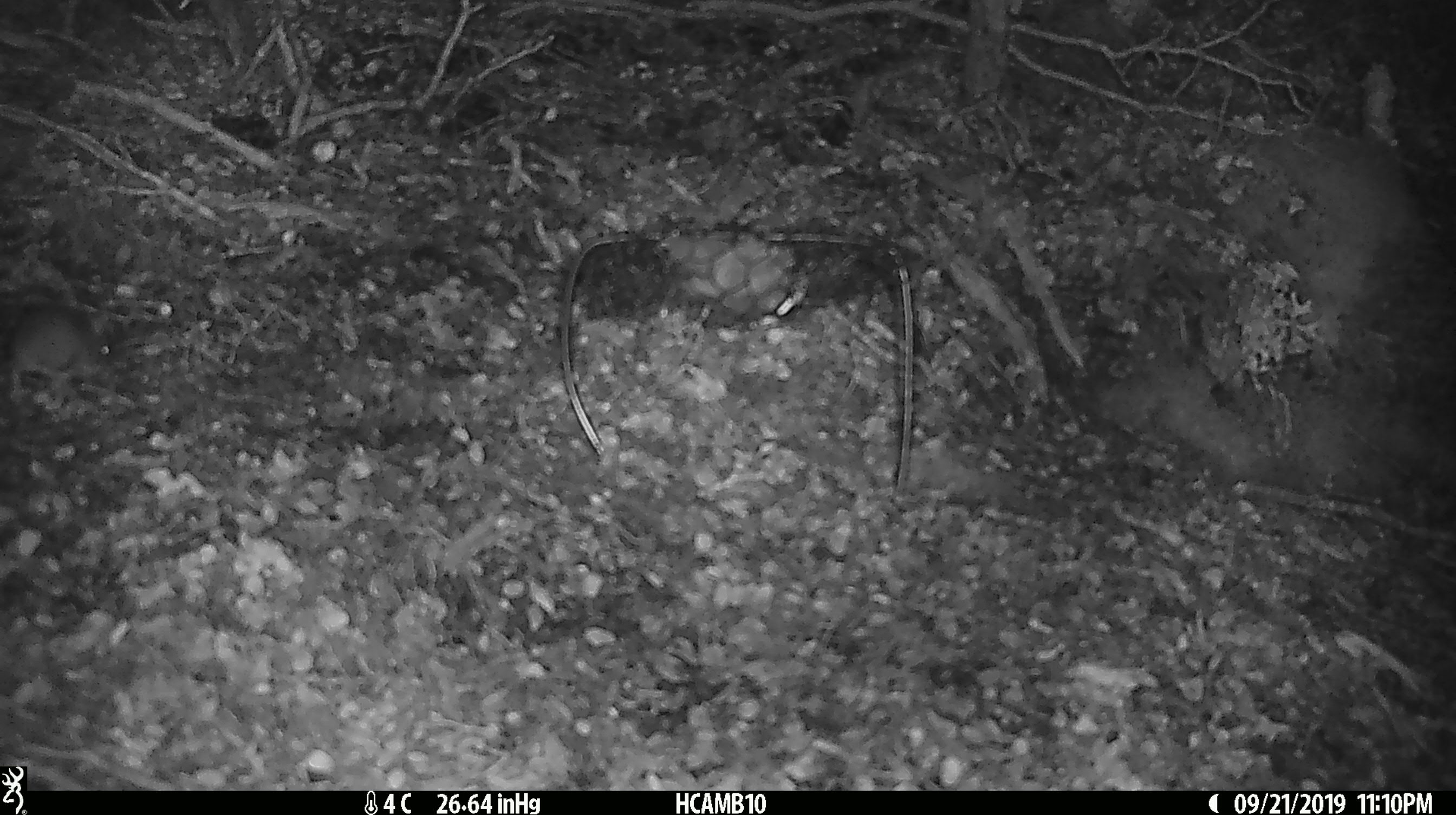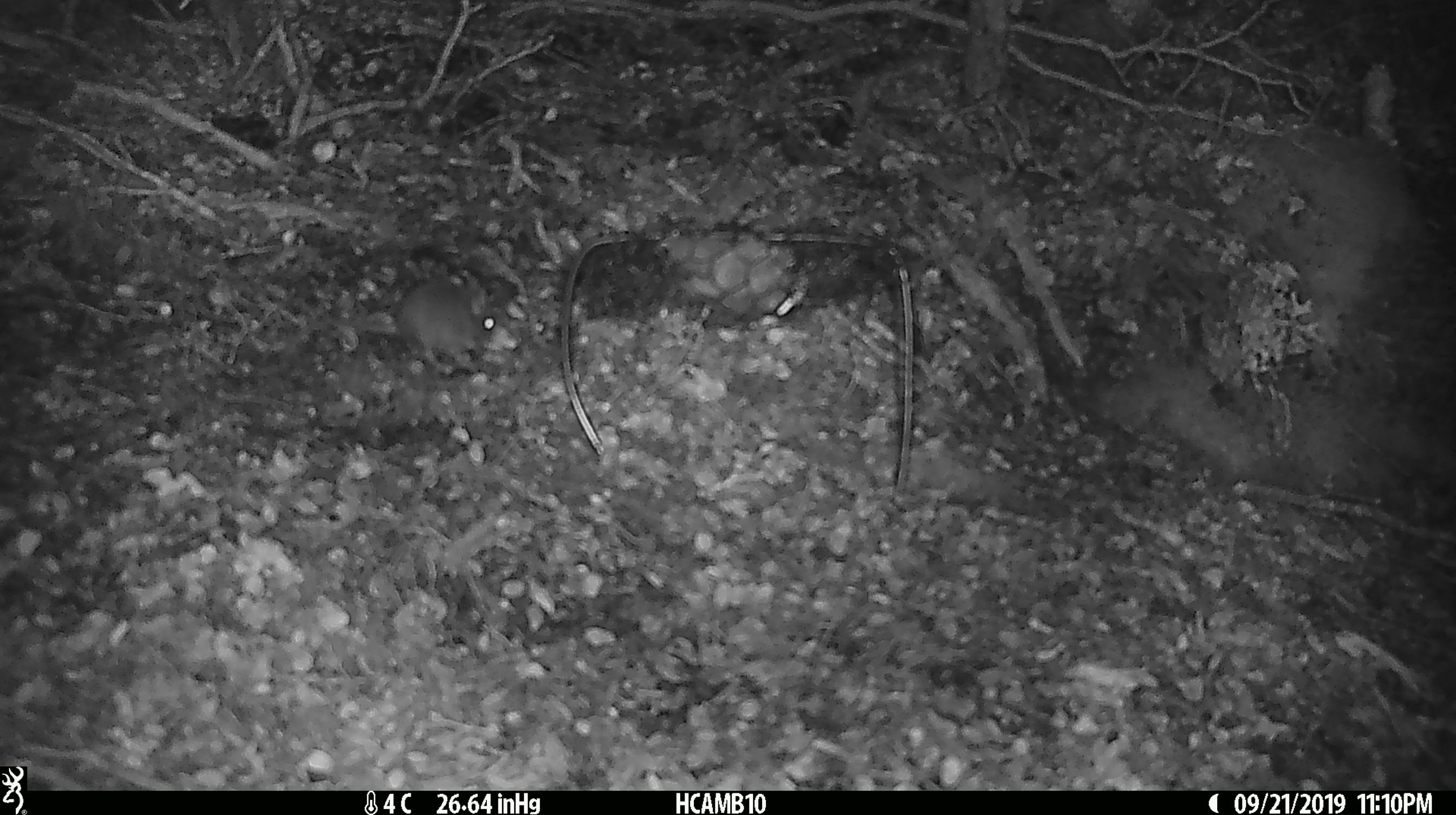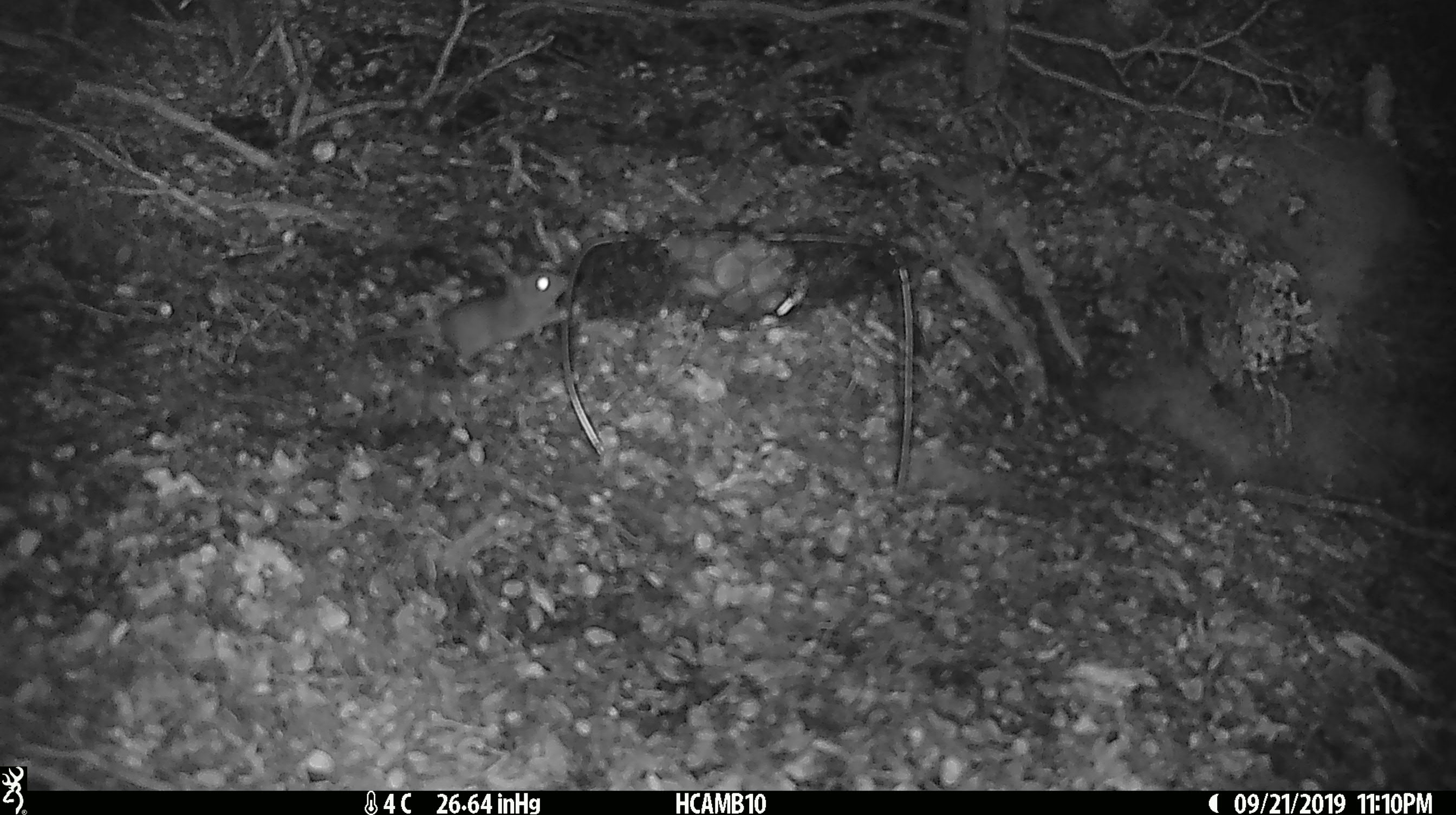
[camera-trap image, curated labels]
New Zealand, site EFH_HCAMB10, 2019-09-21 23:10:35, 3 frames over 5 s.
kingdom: Animalia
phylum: Chordata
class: Mammalia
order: Rodentia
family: Muridae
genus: Mus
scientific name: Mus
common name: mouse